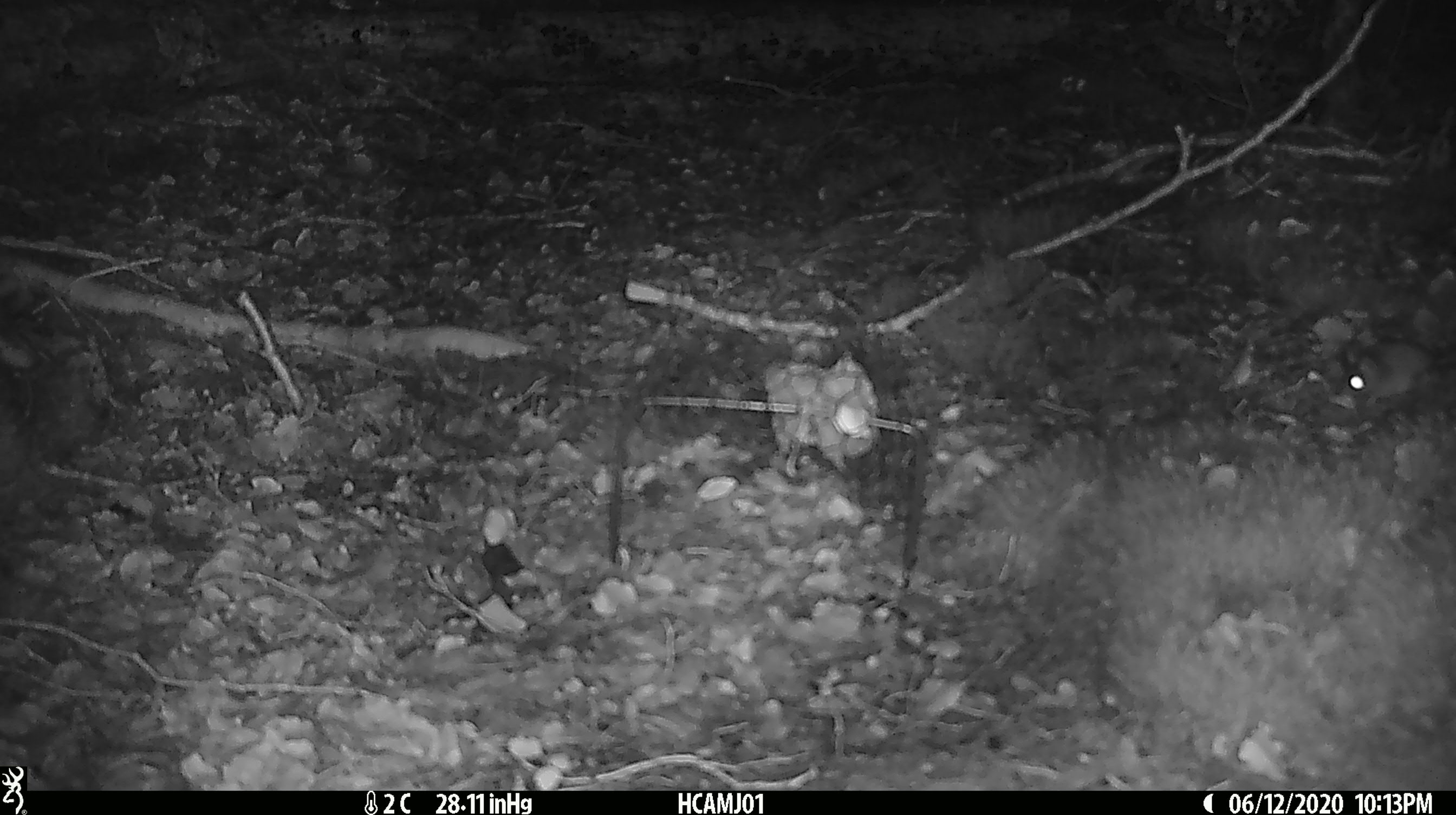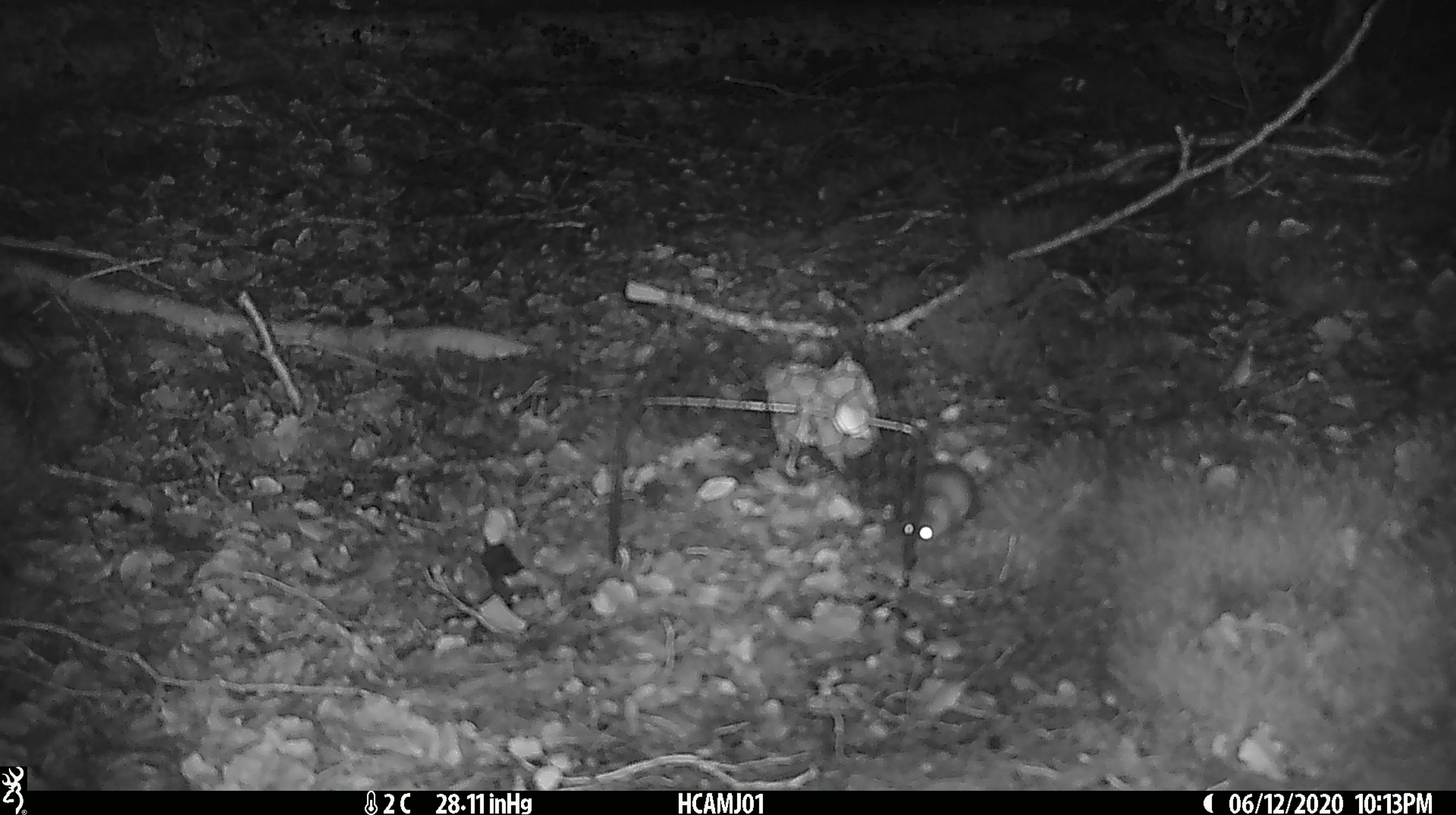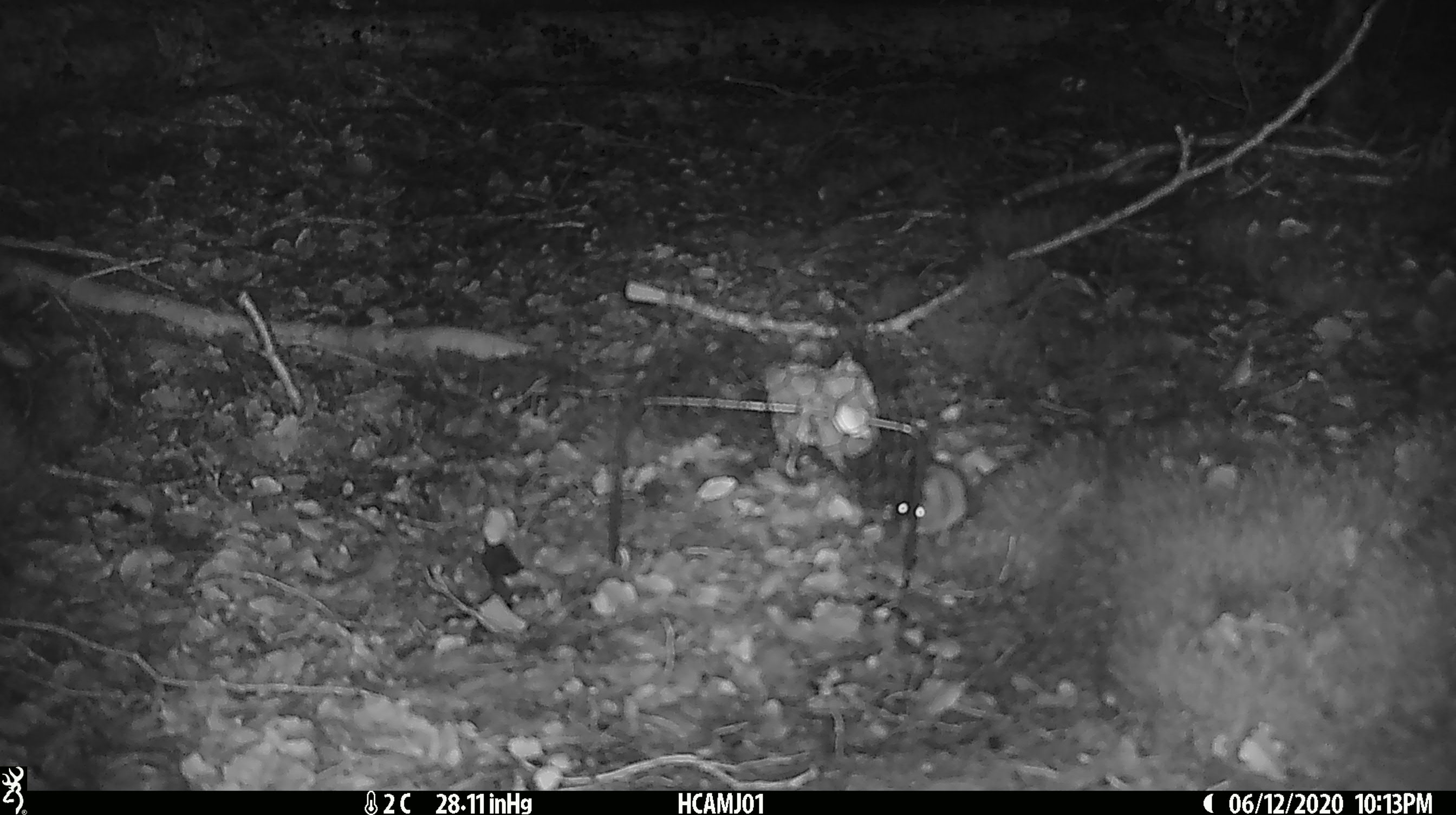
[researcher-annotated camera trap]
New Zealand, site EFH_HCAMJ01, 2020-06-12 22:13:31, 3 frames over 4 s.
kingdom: Animalia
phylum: Chordata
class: Mammalia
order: Rodentia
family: Muridae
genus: Mus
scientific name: Mus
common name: mouse